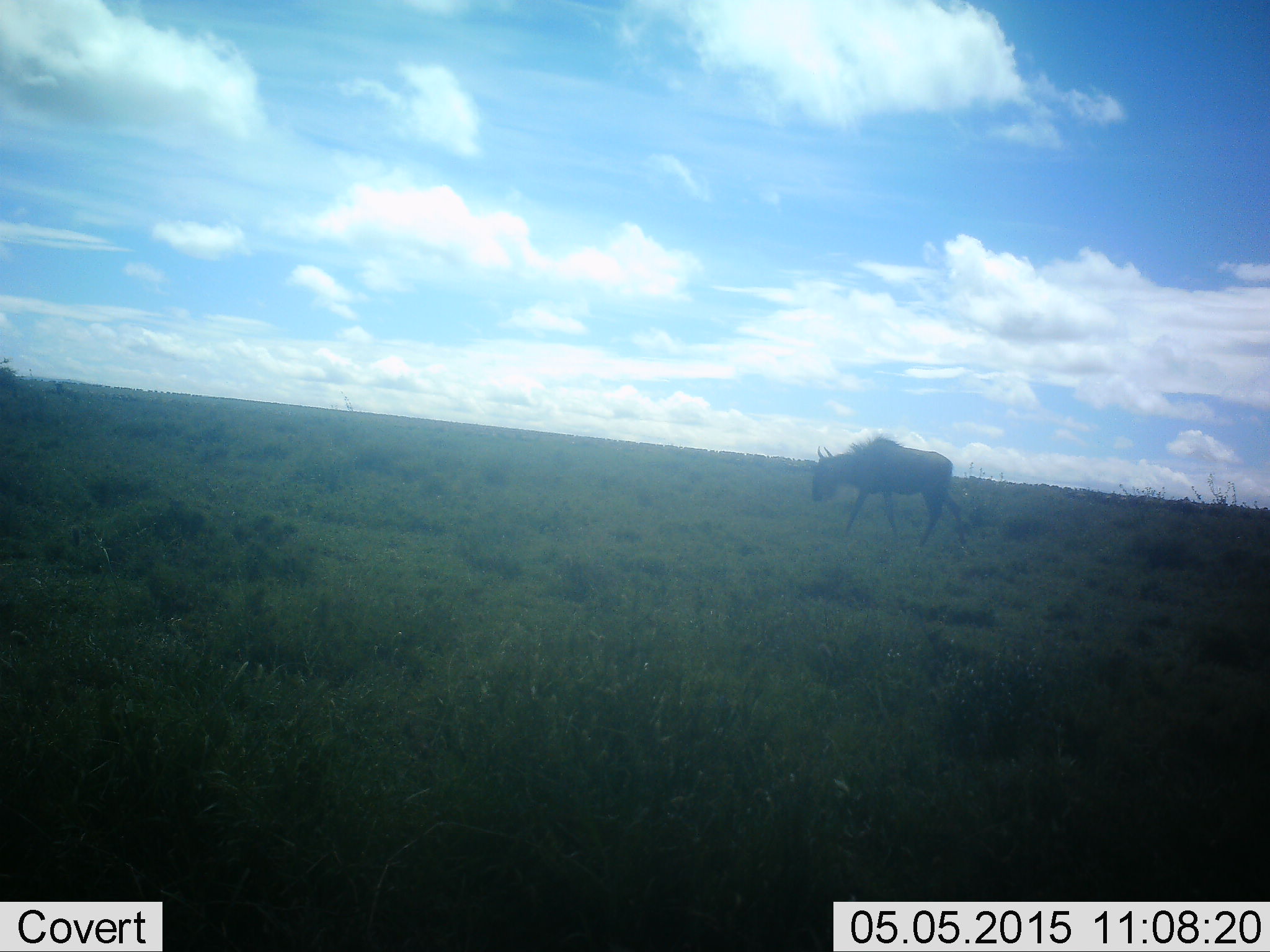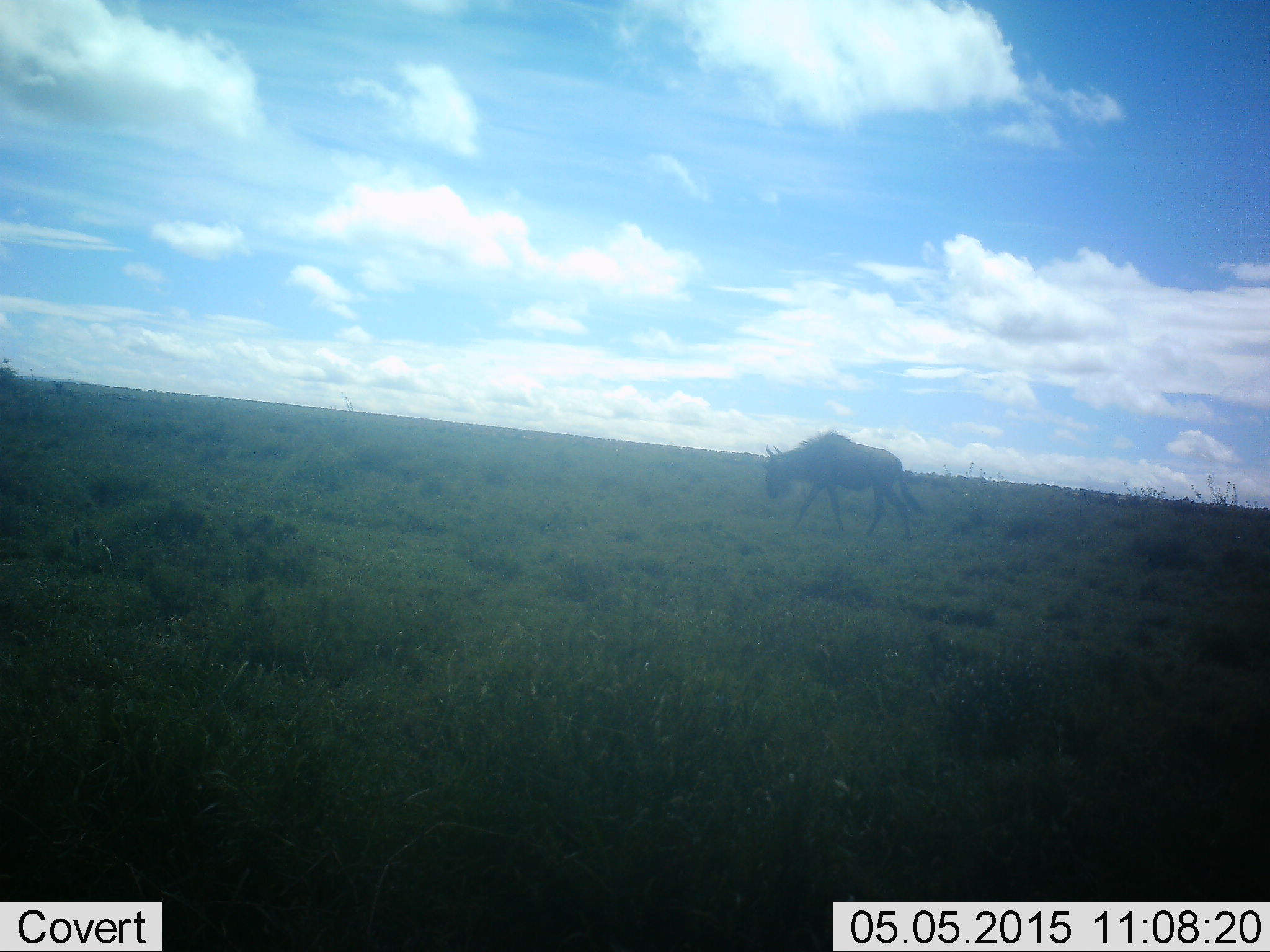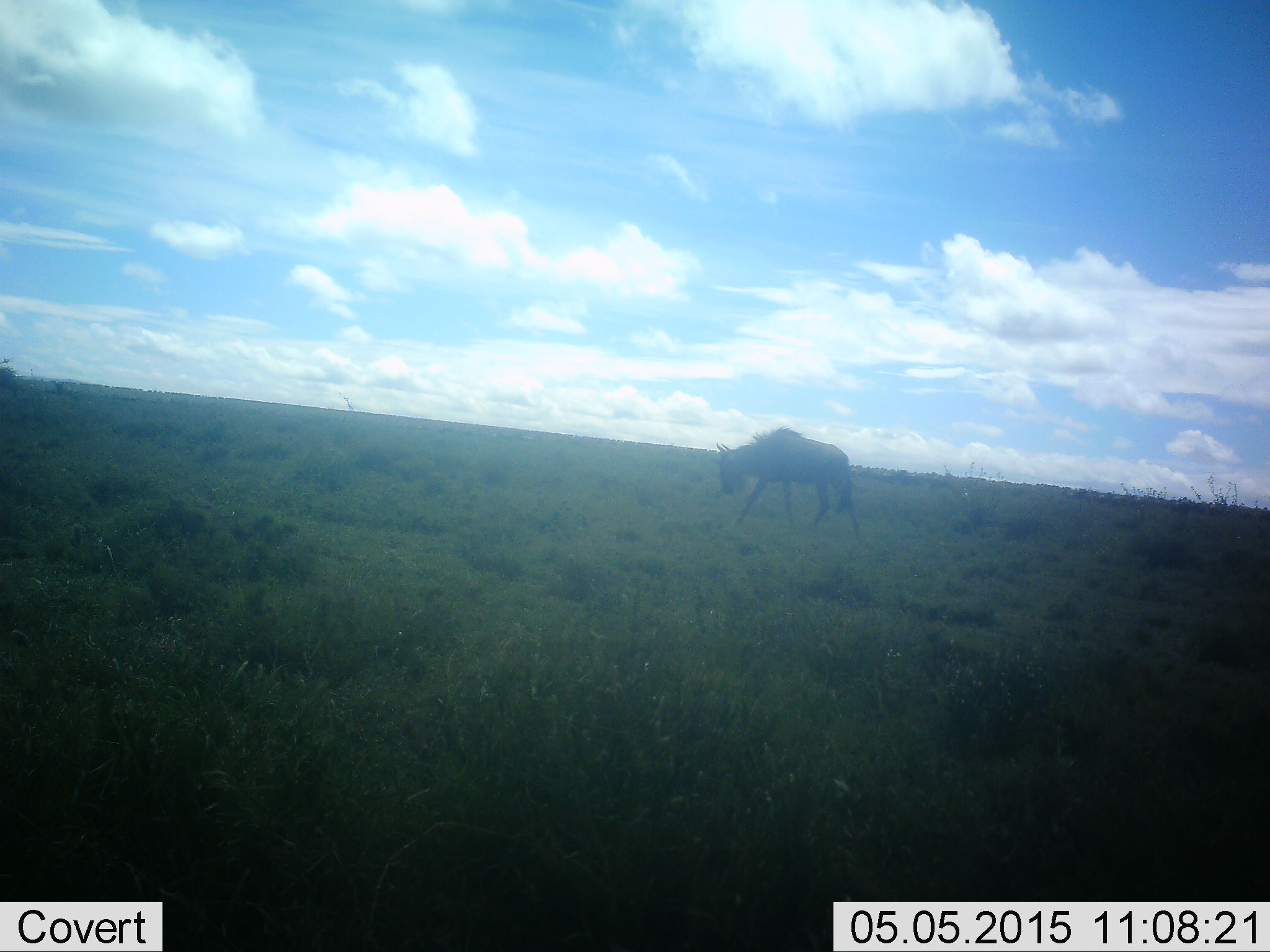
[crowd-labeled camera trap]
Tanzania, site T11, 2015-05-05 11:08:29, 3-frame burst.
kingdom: Animalia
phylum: Chordata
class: Mammalia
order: Artiodactyla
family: Bovidae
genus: Connochaetes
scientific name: Connochaetes taurinus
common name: blue wildebeest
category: wildebeest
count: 1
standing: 20%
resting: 0%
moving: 90%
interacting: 0%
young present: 0%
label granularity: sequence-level